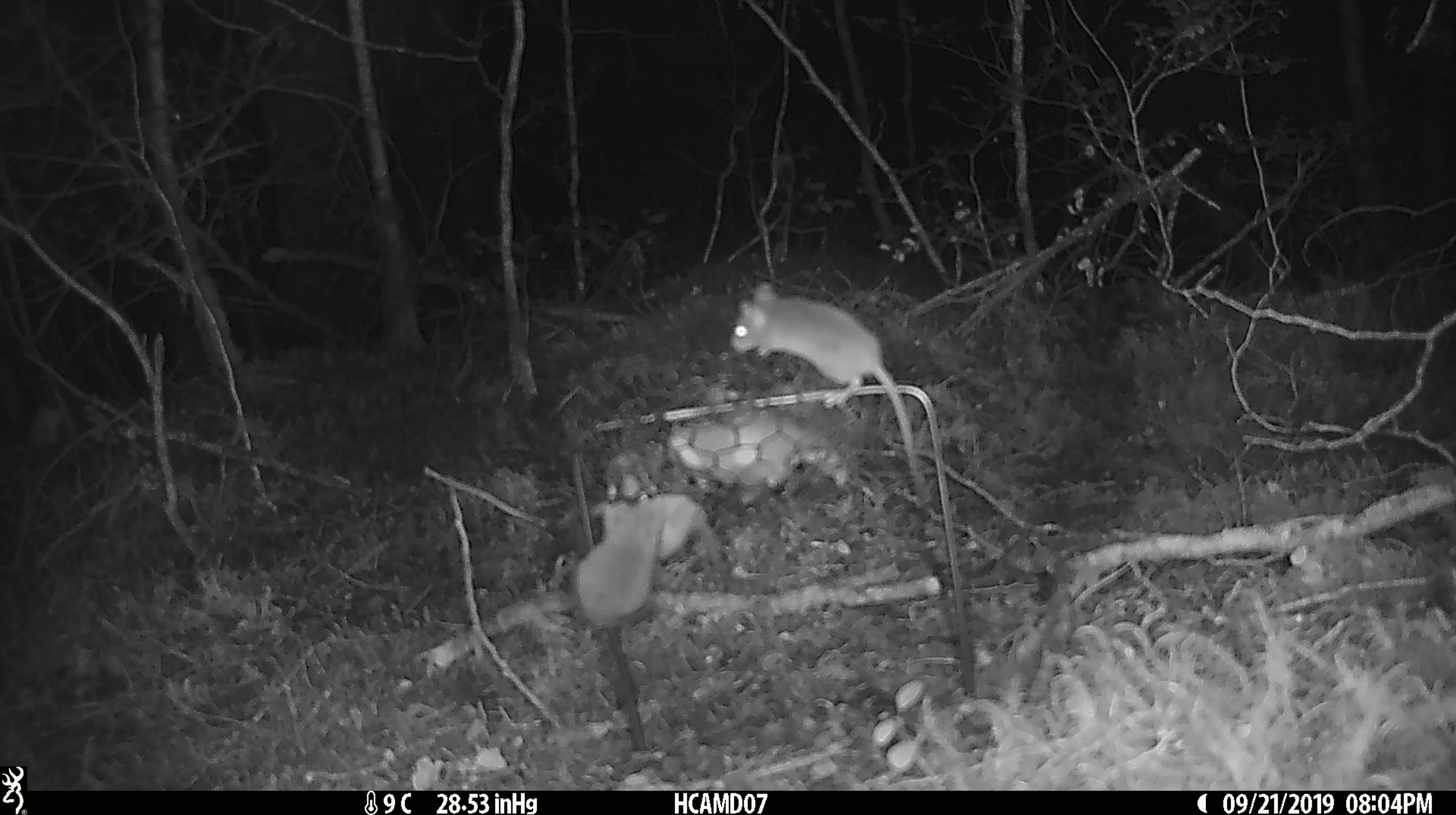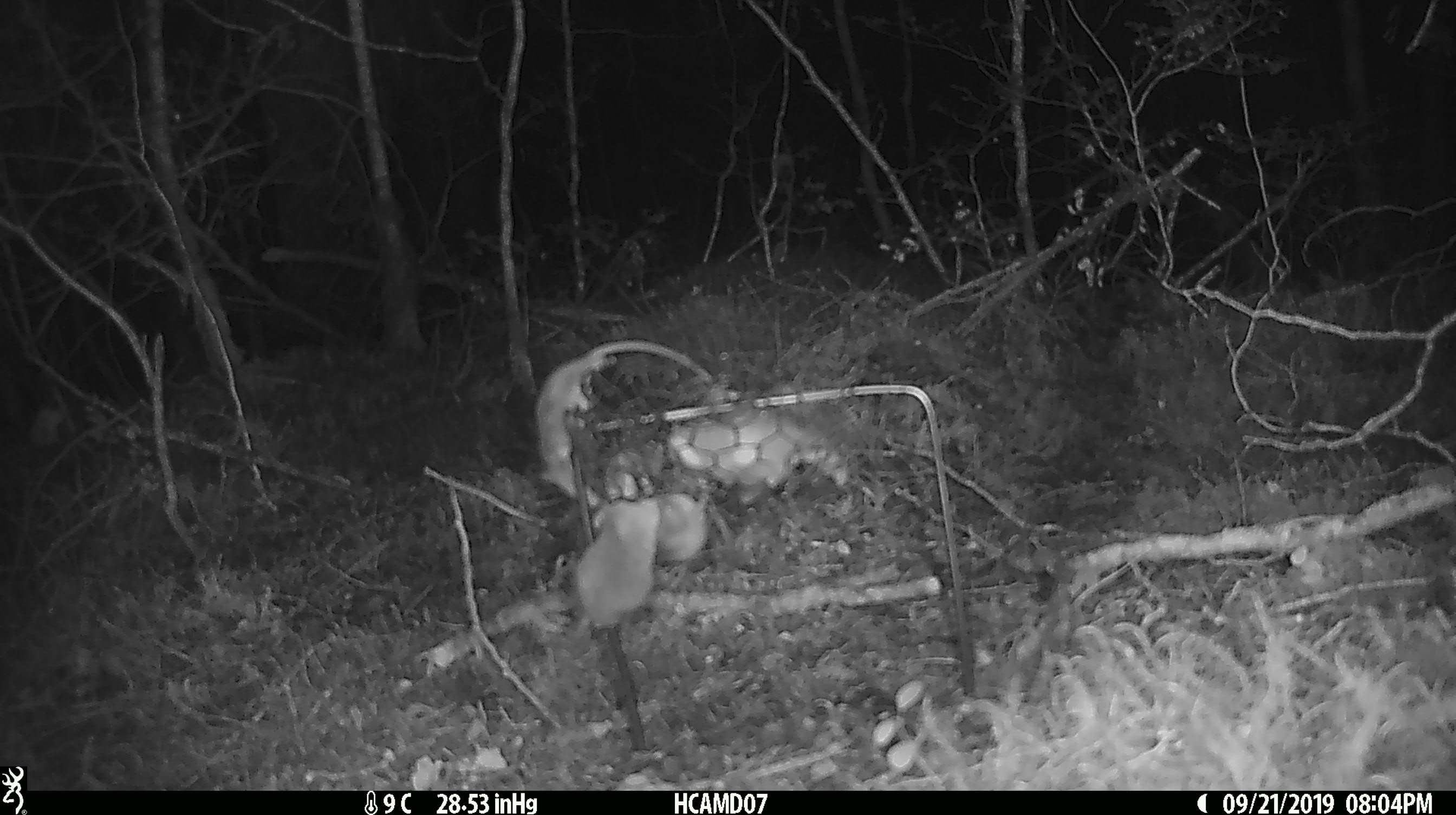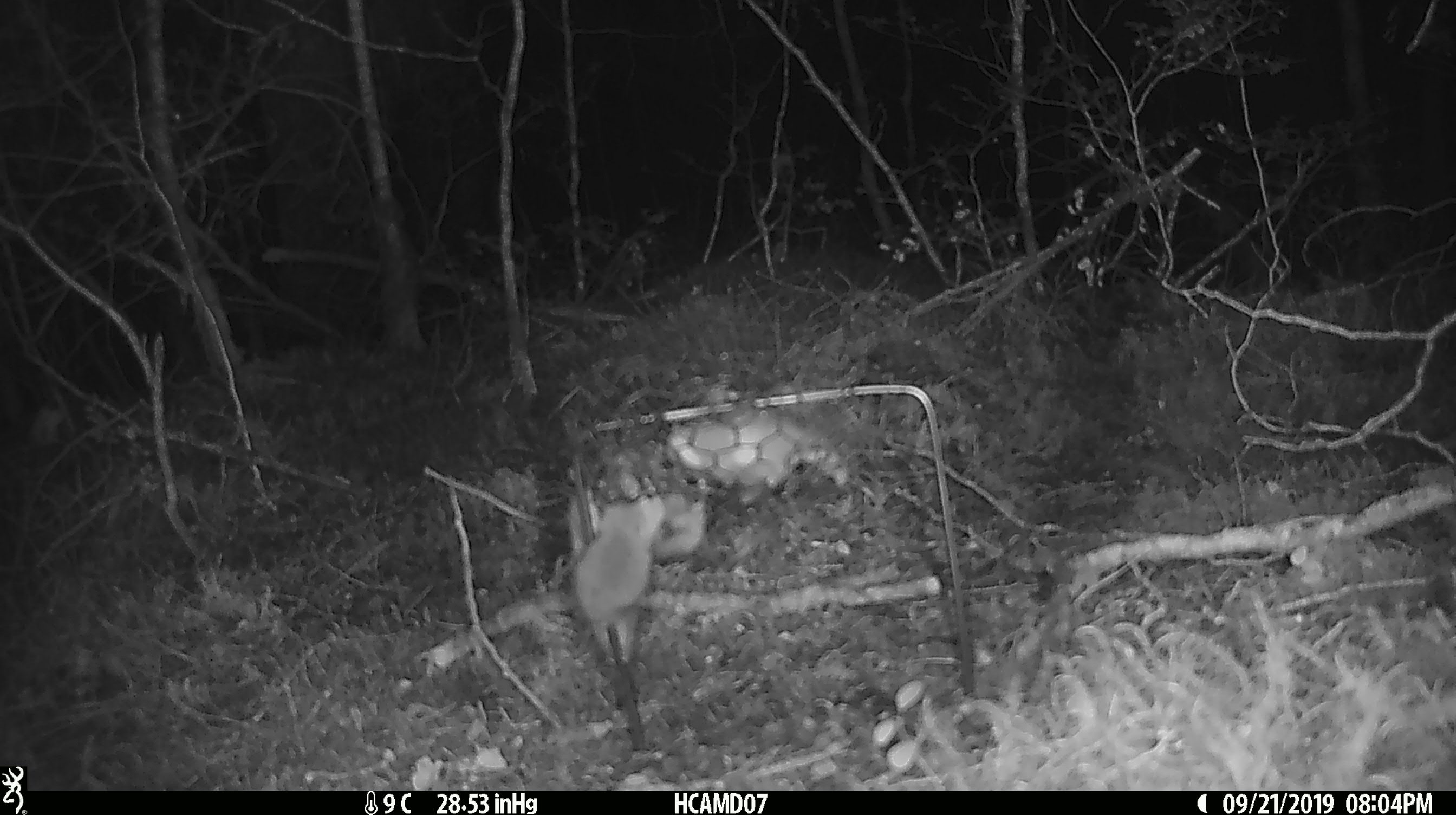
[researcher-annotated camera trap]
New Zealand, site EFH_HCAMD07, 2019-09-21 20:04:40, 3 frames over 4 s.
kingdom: Animalia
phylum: Chordata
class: Mammalia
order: Rodentia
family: Muridae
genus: Mus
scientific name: Mus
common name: mouse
Mouse (Mus).